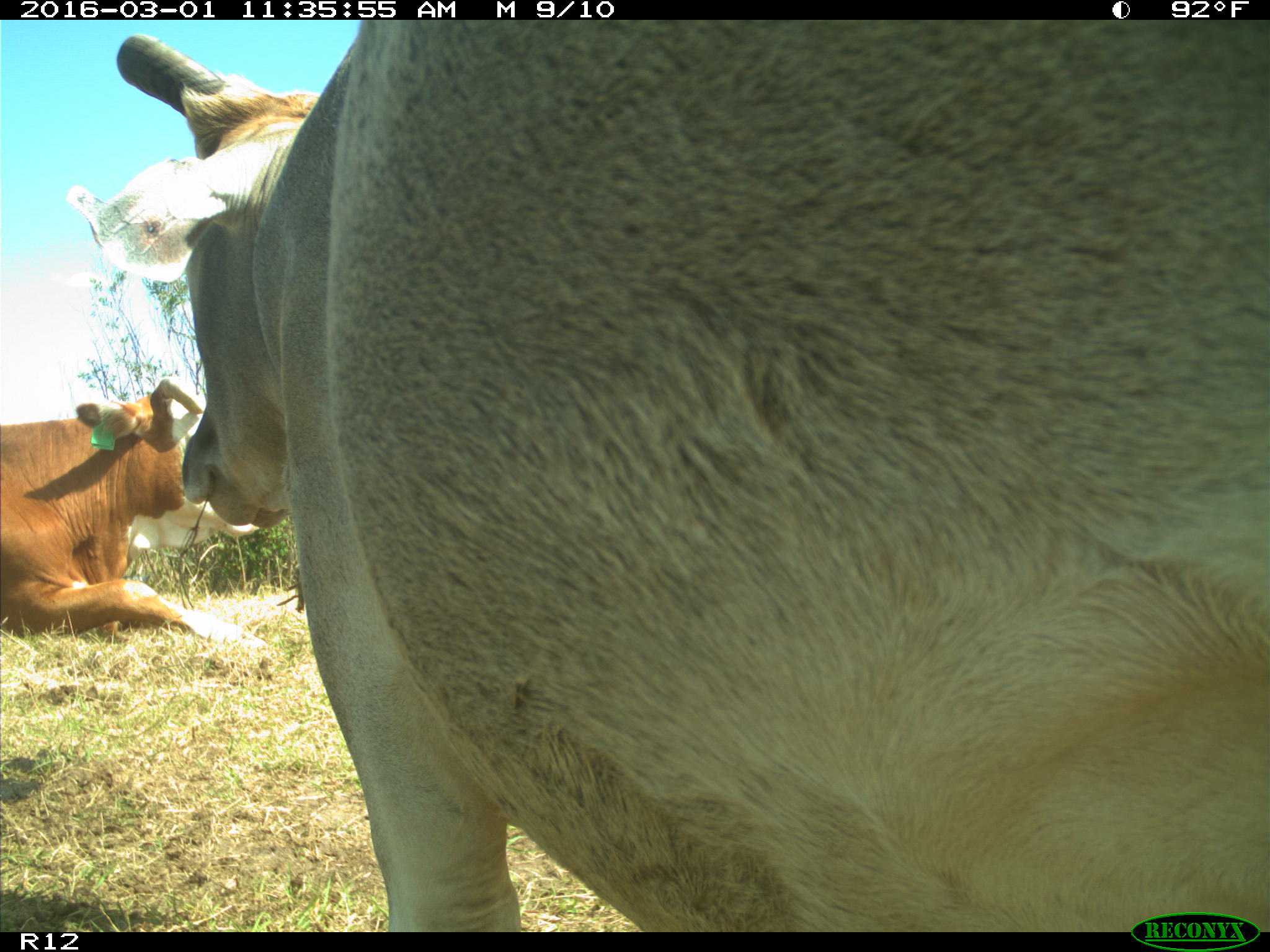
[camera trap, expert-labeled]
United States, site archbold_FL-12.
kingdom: Animalia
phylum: Chordata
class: Mammalia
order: Artiodactyla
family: Bovidae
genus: Bos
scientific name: Bos taurus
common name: domestic cow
Bos taurus (domestic cow).